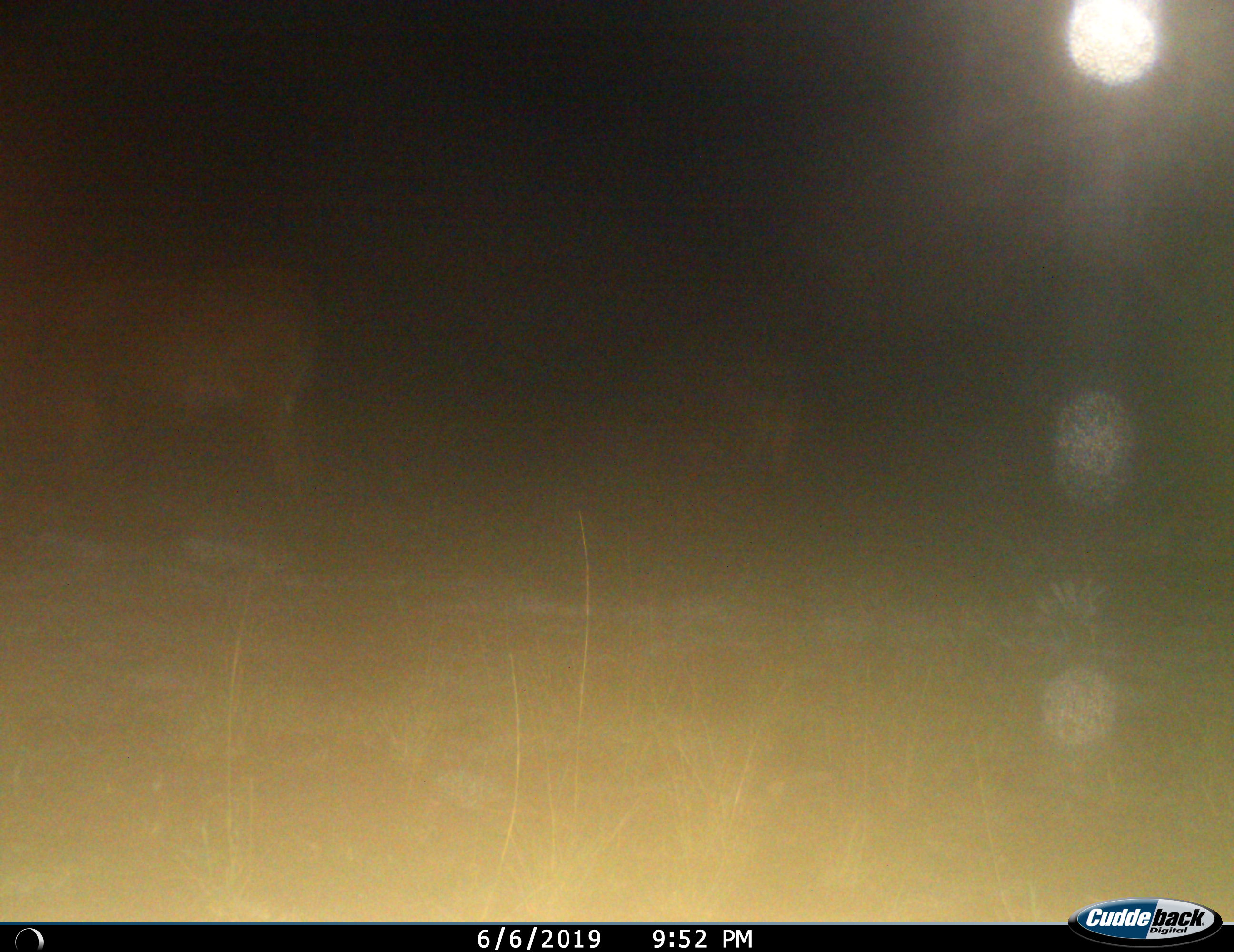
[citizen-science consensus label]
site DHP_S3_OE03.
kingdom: Animalia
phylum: Chordata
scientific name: Vertebrata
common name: domestic animal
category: domesticanimal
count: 1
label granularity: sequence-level